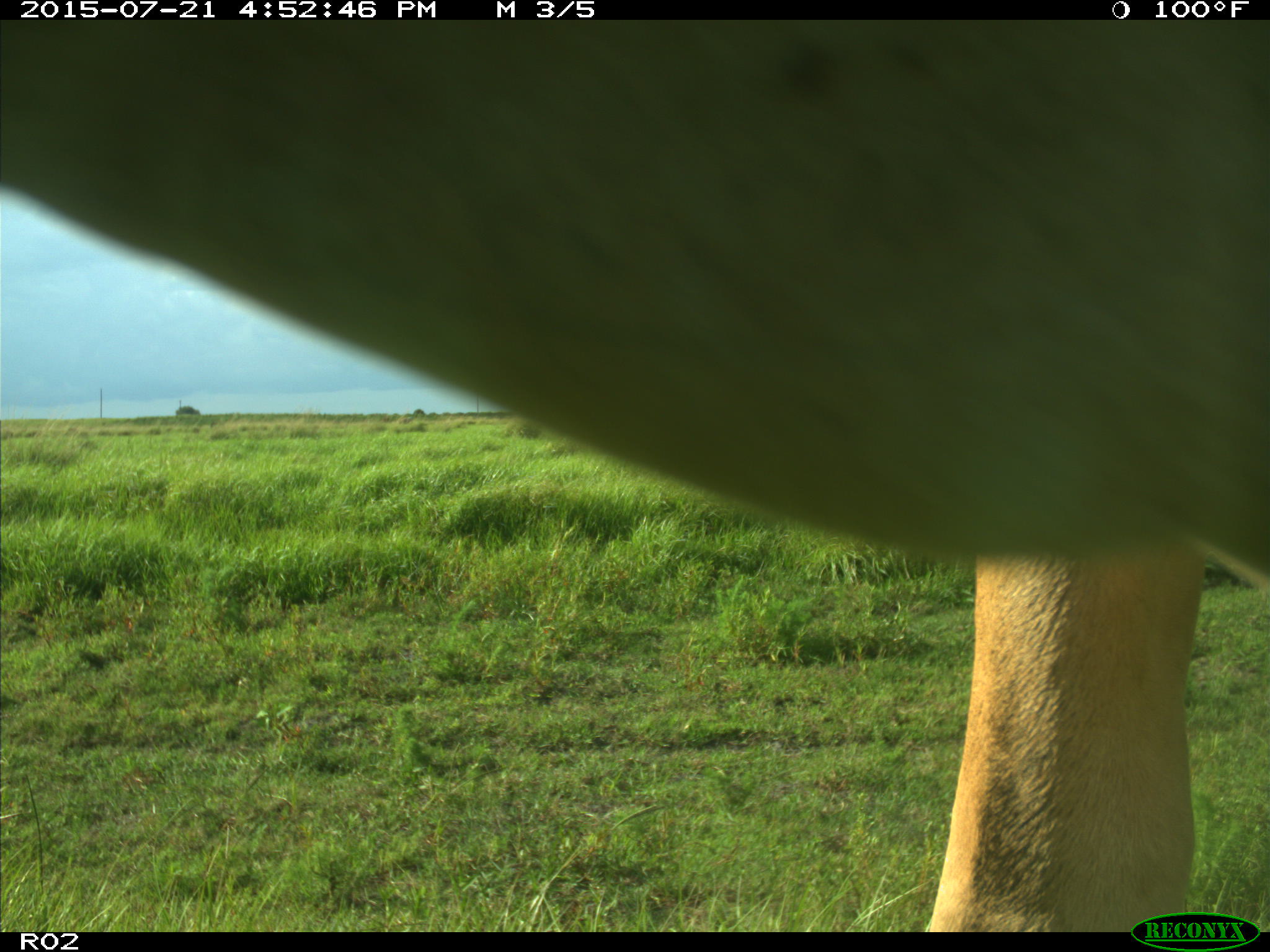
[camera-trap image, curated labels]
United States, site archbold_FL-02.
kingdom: Animalia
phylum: Chordata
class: Mammalia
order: Artiodactyla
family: Bovidae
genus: Bos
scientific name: Bos taurus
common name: domestic cow